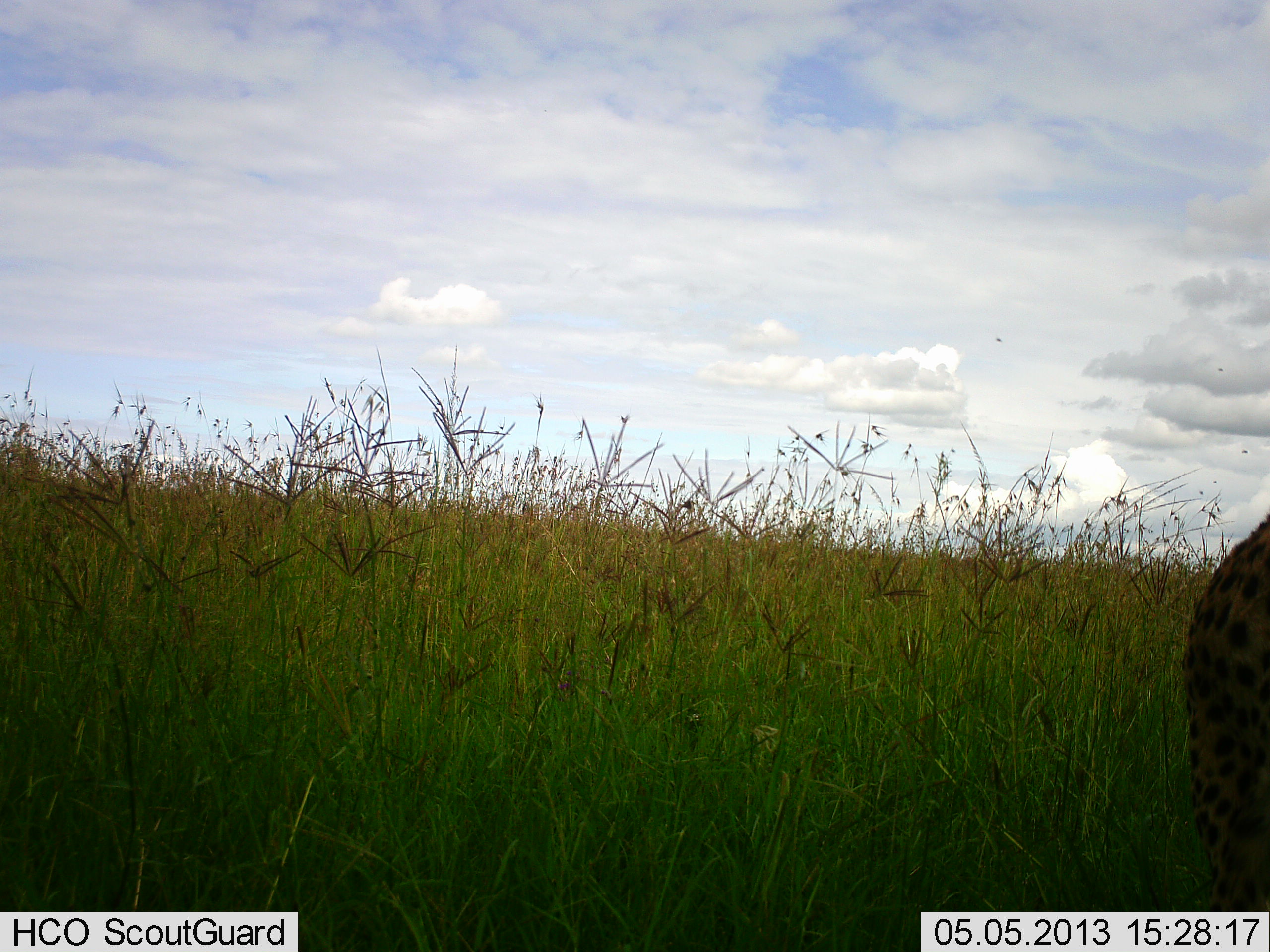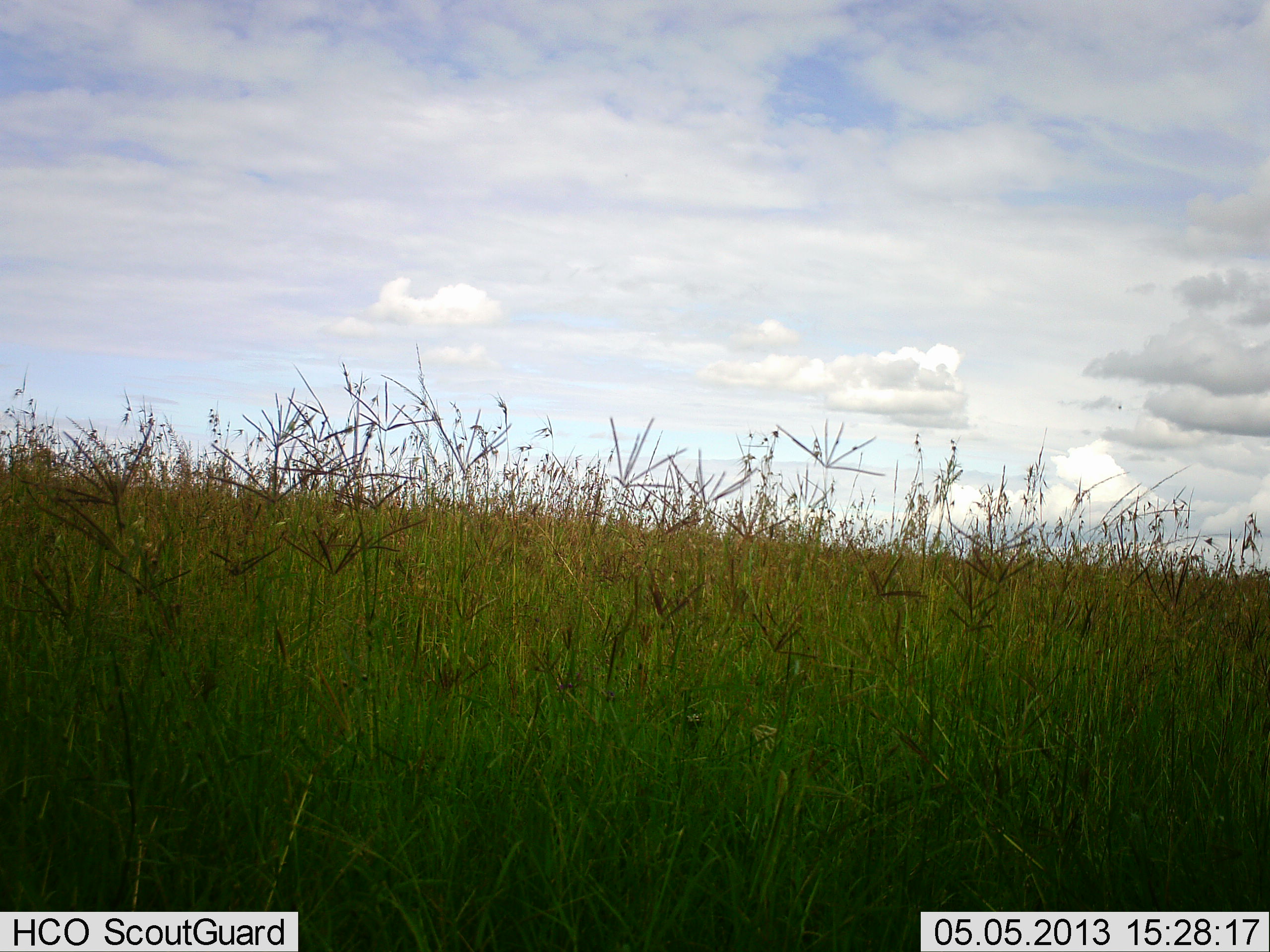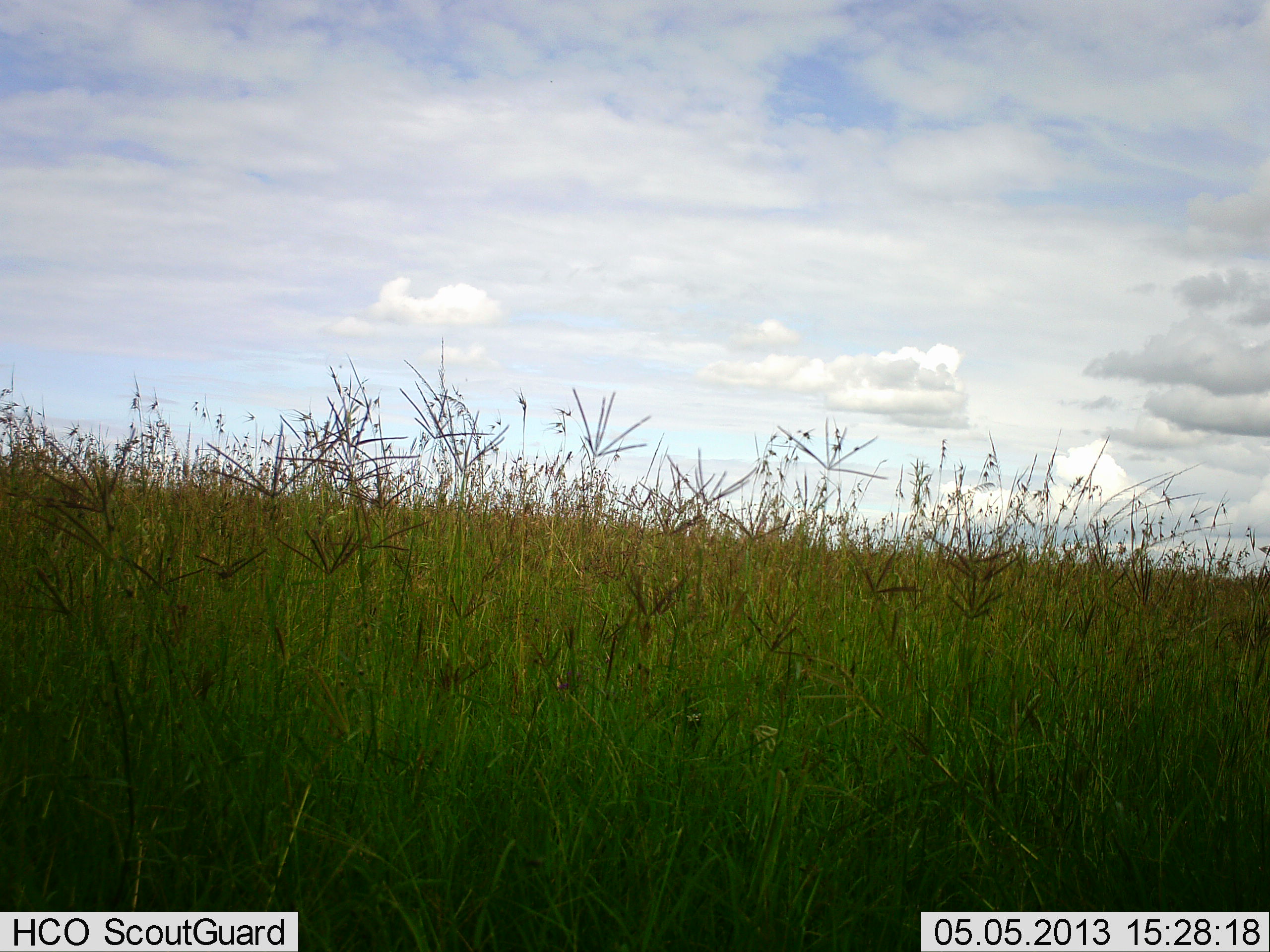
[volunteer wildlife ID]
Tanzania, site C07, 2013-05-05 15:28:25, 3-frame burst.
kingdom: Animalia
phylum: Chordata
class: Mammalia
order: Carnivora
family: Felidae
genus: Acinonyx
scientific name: Acinonyx jubatus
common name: cheetah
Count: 1.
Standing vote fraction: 31%.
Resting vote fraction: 0%.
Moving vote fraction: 69%.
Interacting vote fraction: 0%.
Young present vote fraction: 0%.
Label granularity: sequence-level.